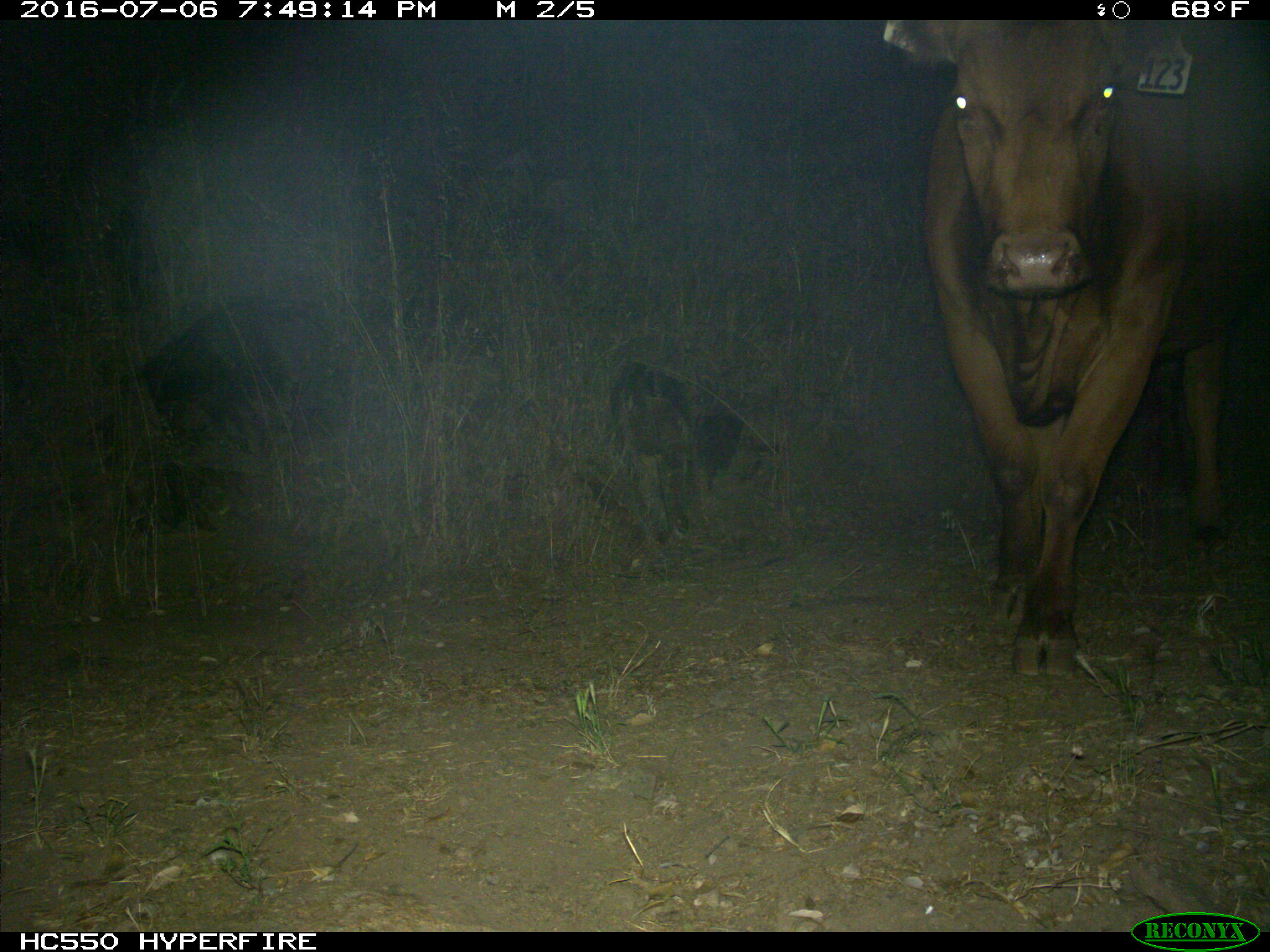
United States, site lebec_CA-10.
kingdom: Animalia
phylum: Chordata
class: Mammalia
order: Artiodactyla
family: Bovidae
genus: Bos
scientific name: Bos taurus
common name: domestic cow